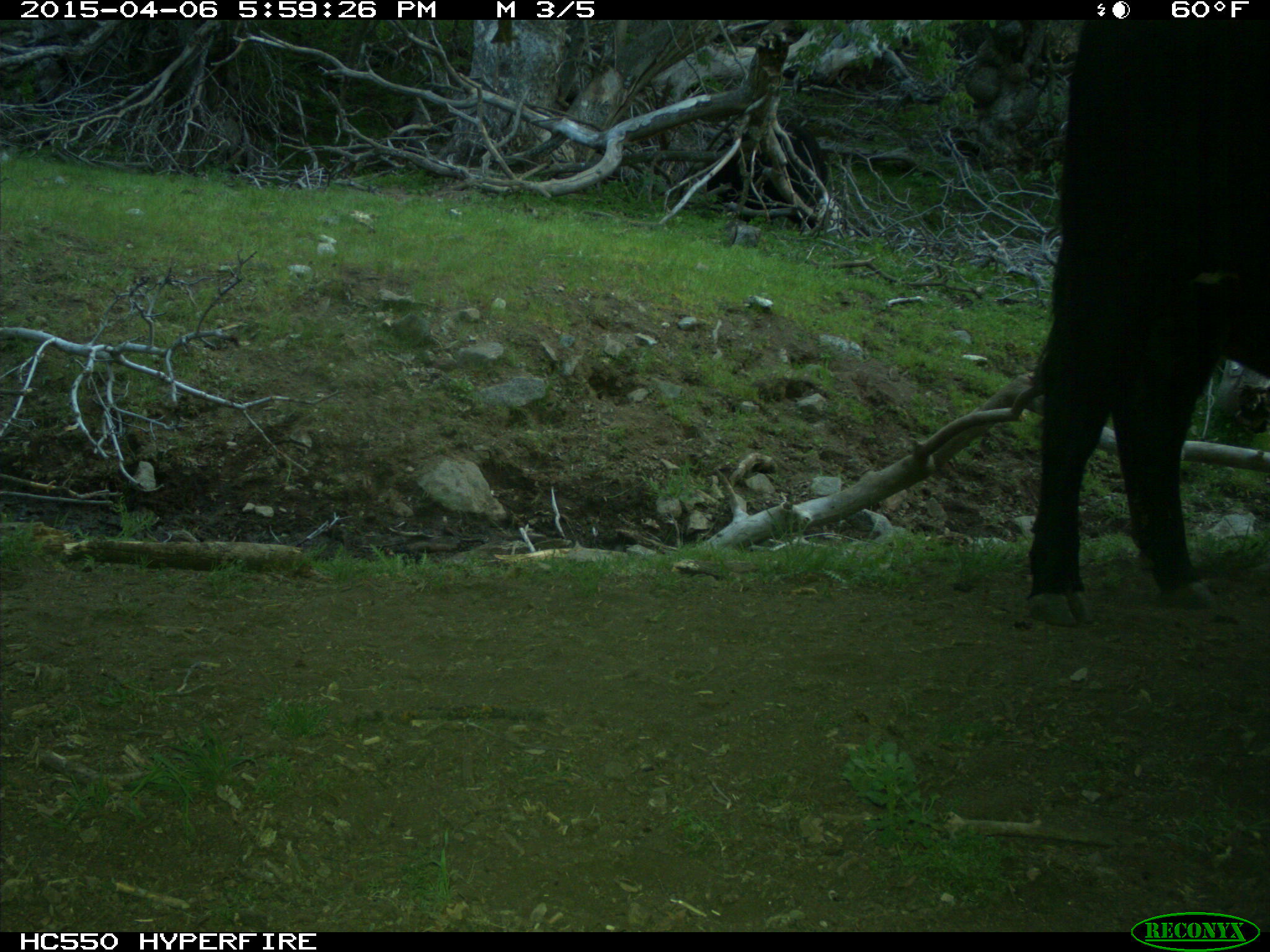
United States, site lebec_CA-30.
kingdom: Animalia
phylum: Chordata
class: Mammalia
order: Artiodactyla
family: Bovidae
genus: Bos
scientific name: Bos taurus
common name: domestic cow